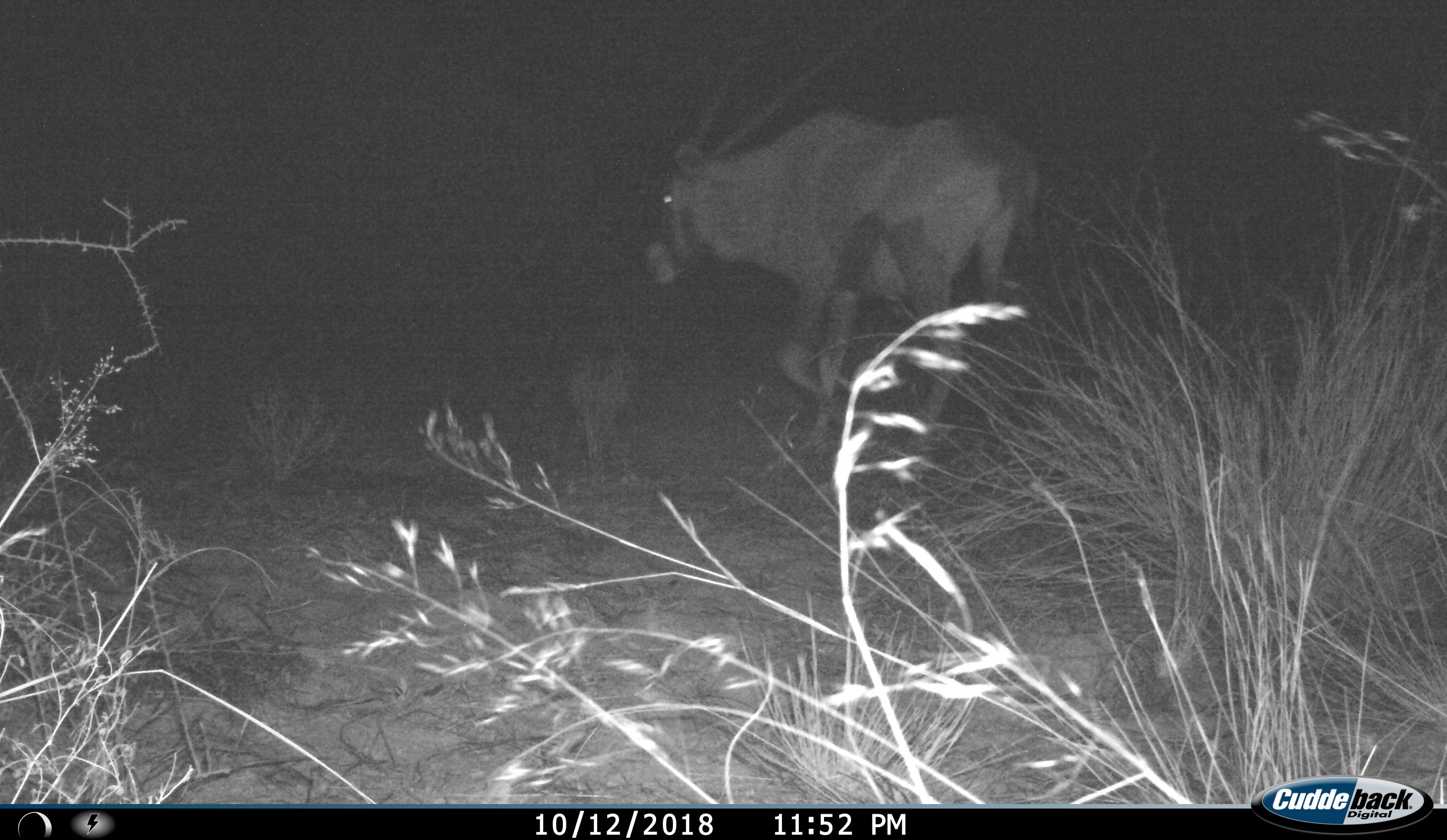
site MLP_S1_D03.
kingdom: Animalia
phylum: Chordata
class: Mammalia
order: Artiodactyla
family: Bovidae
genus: Oryx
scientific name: Oryx gazella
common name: gemsbok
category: oryx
Oryx (gemsbok) (Oryx gazella), count 1. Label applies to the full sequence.